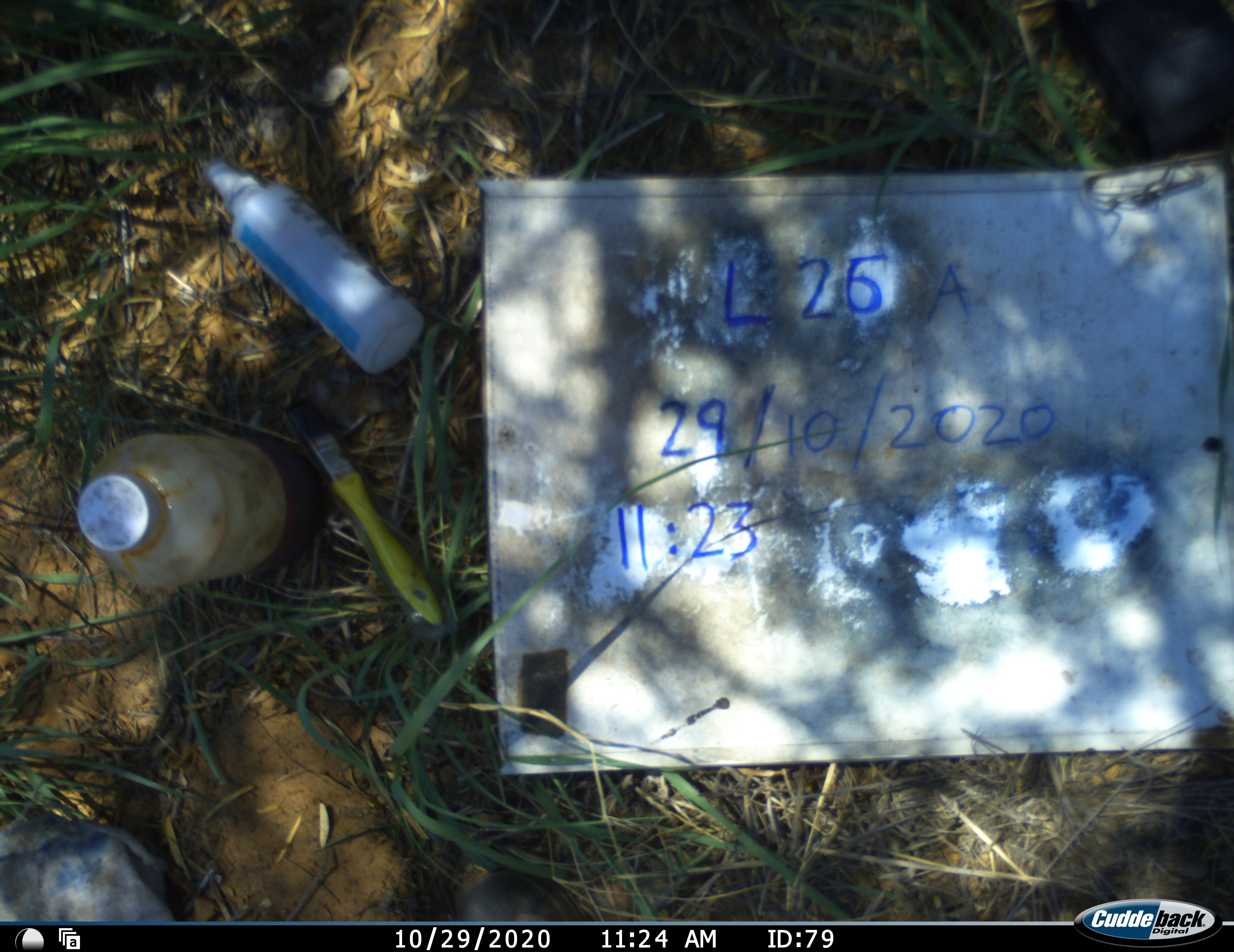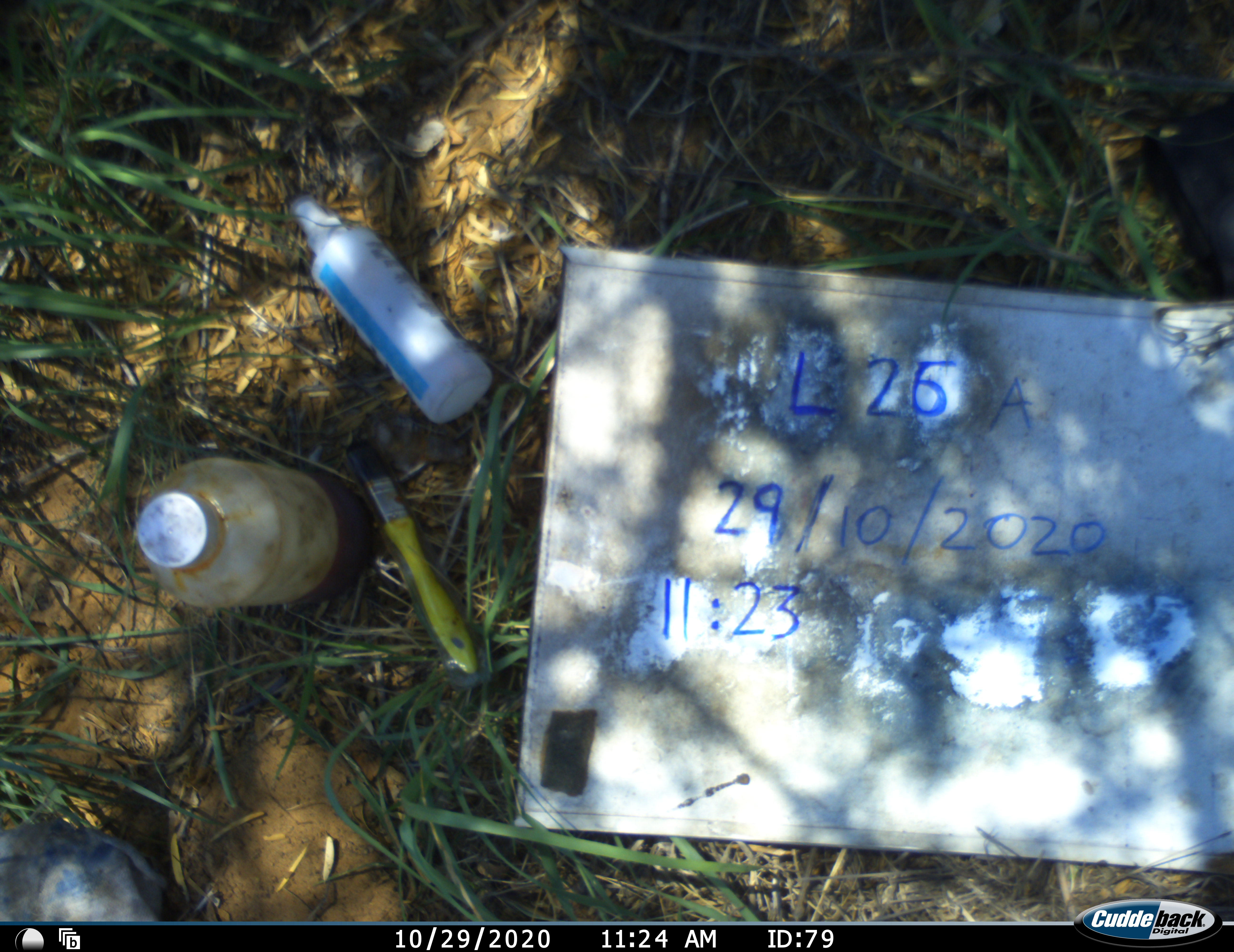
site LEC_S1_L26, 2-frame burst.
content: unidentified animal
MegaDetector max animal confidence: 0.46